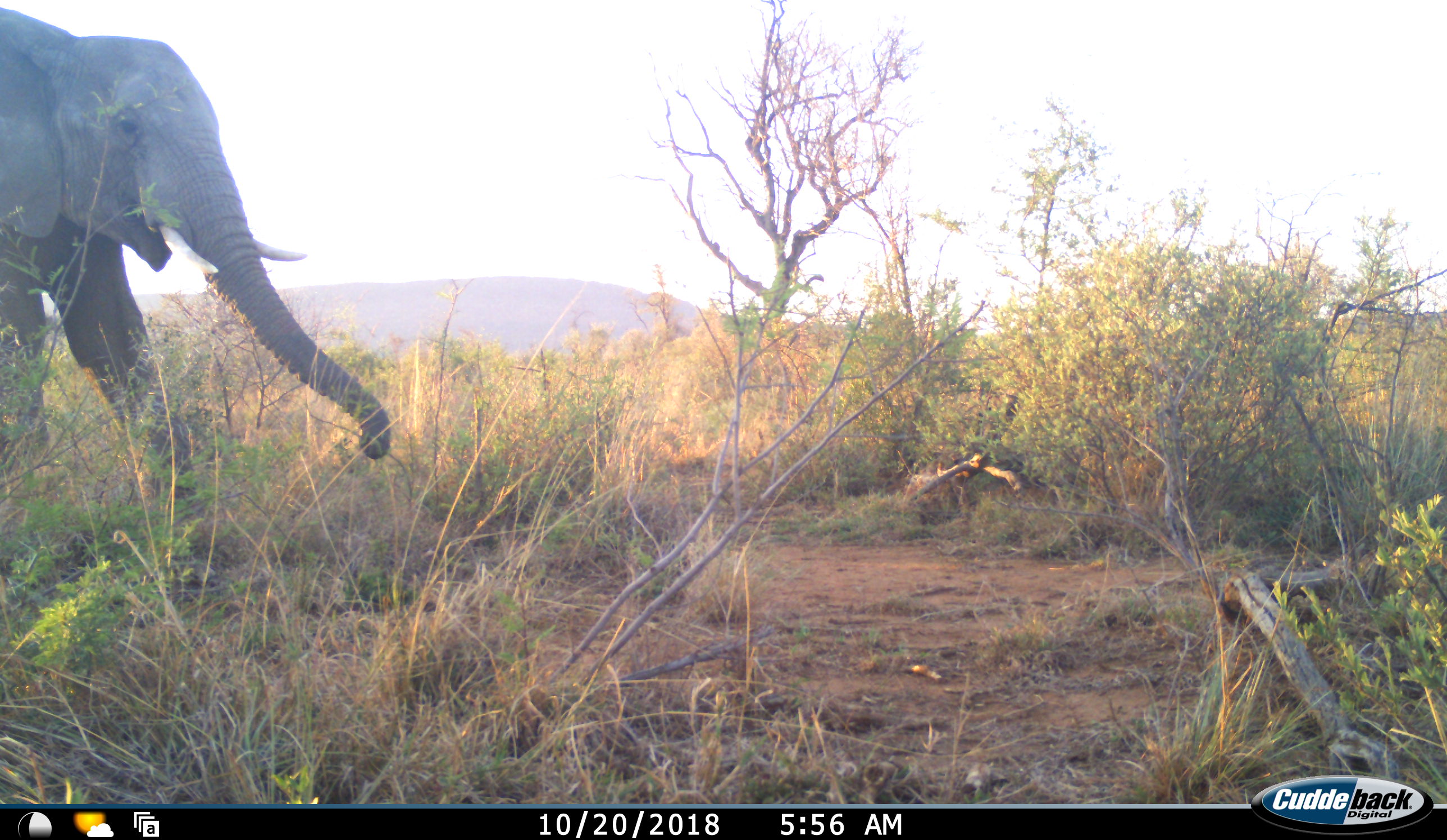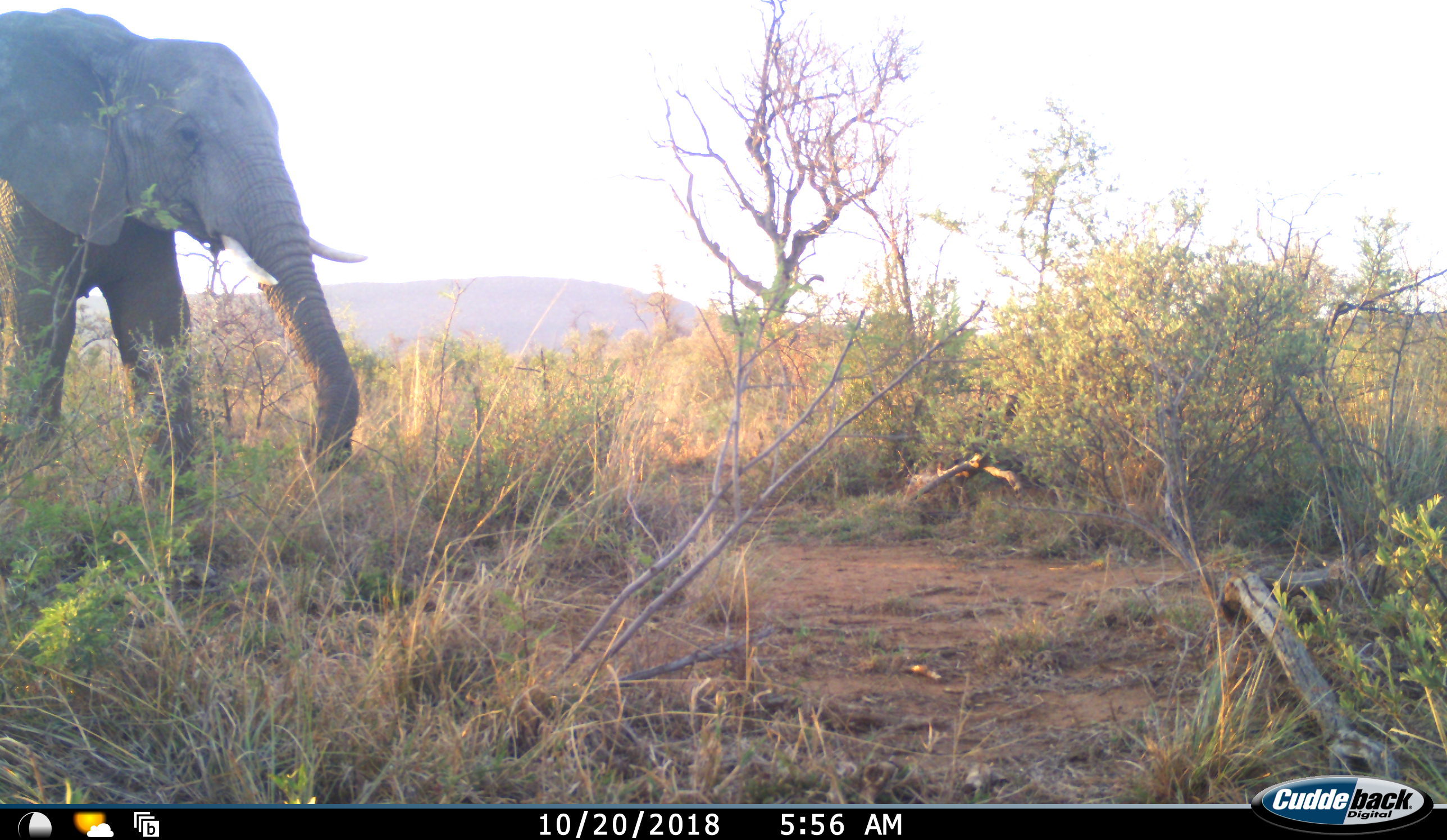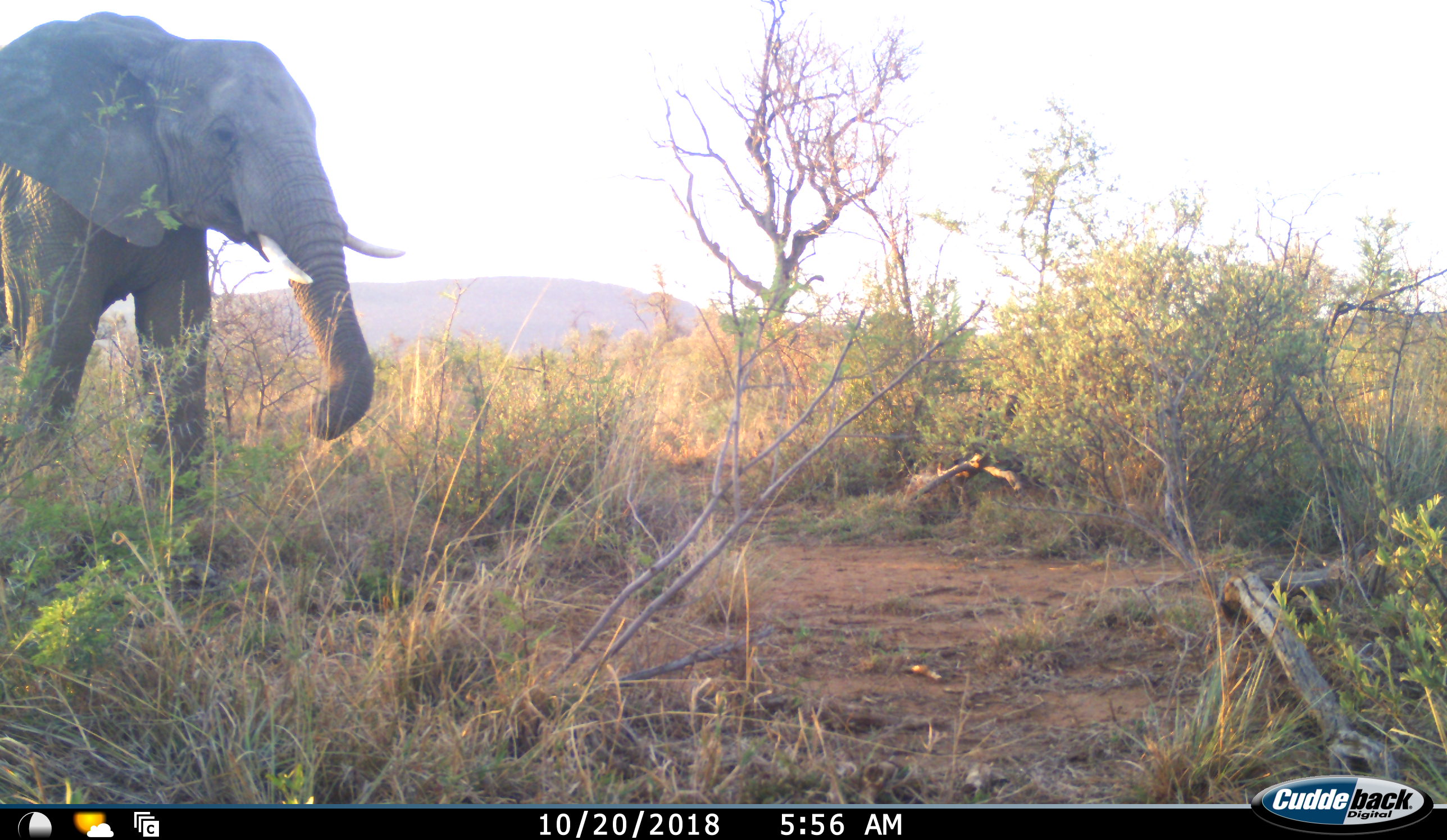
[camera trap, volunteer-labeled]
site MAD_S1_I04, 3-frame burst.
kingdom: Animalia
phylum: Chordata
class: Mammalia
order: Proboscidea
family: Elephantidae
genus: Loxodonta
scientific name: Loxodonta africana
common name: african bush elephant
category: elephant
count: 1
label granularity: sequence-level